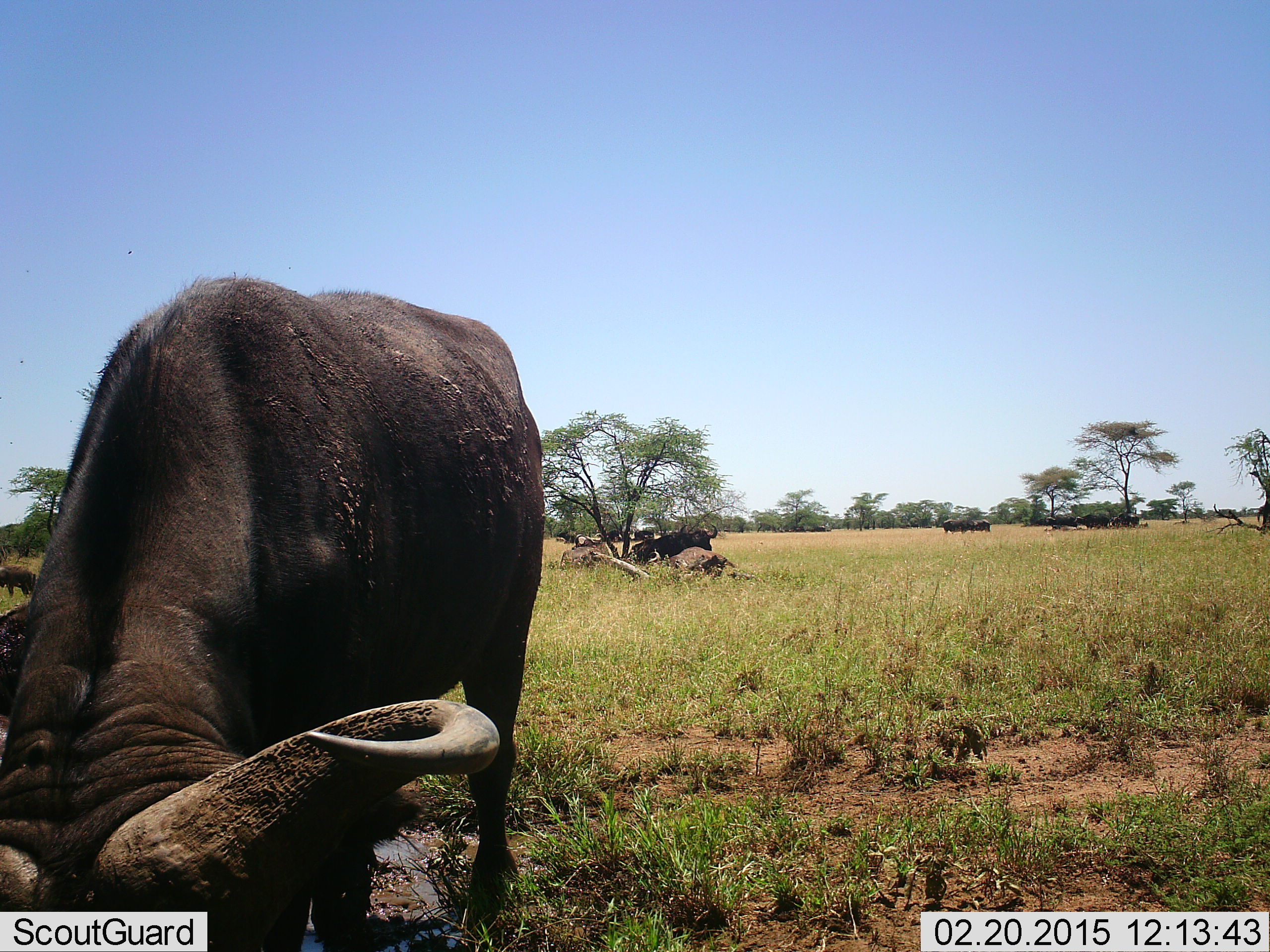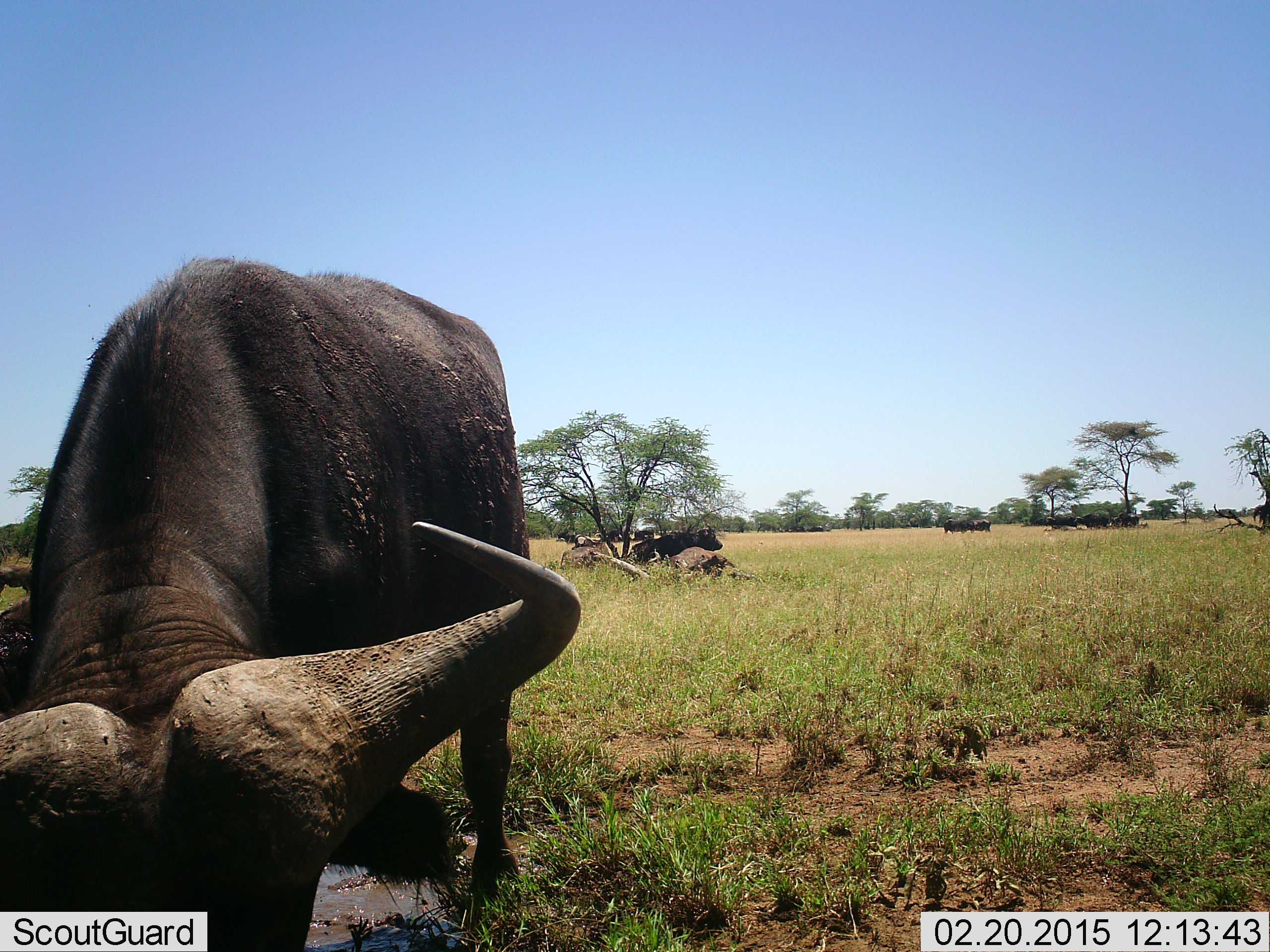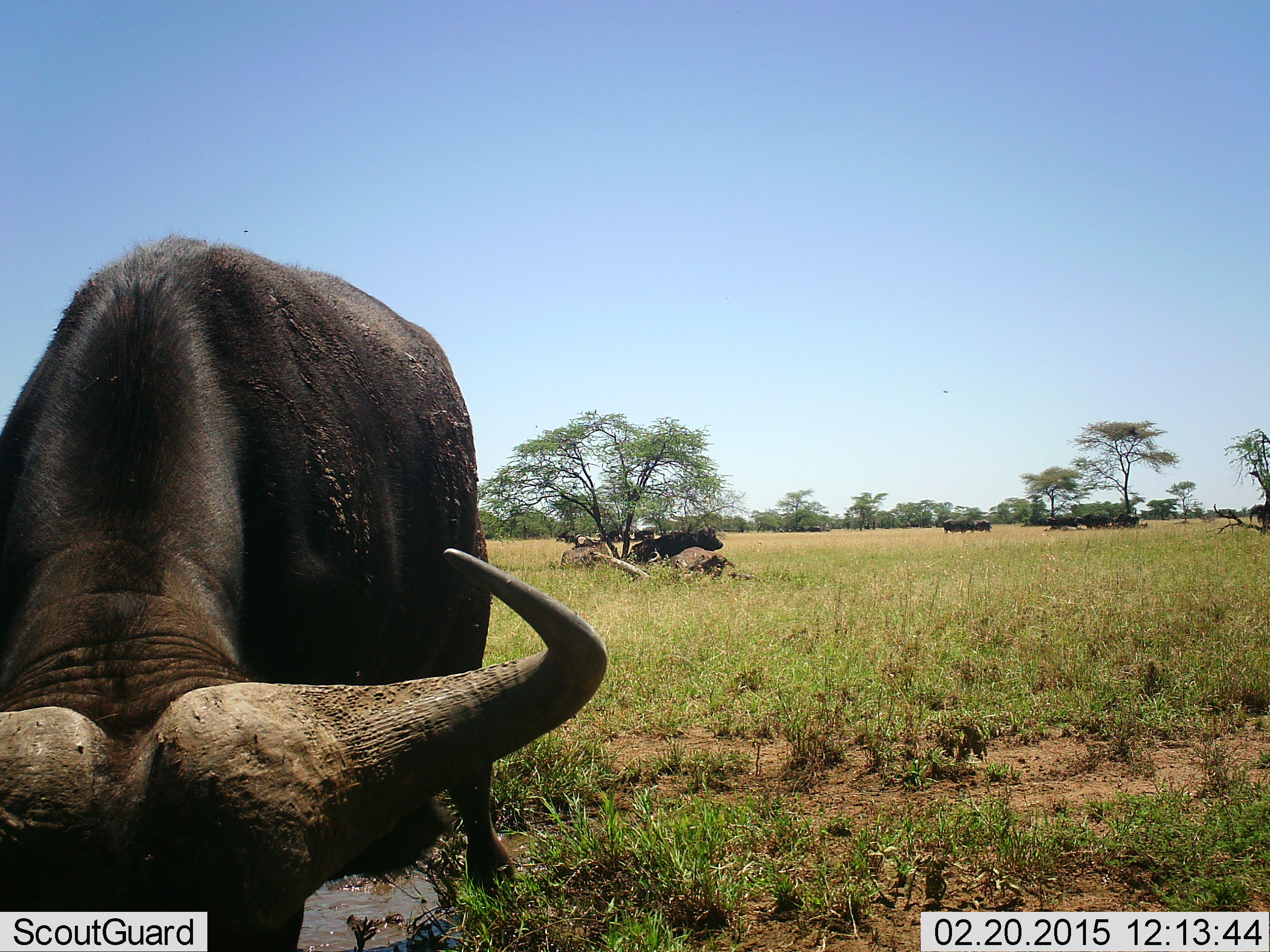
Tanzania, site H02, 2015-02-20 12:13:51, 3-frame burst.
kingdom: Animalia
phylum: Chordata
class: Mammalia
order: Artiodactyla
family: Bovidae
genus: Syncerus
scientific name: Syncerus caffer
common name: cape buffalo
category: buffalo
Buffalo (cape buffalo) (Syncerus caffer), count 10. Behavior (volunteer vote fractions): standing 80%, resting 80%, moving 20%, interacting 0%. Young present (vote fraction): 0%. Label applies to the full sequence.